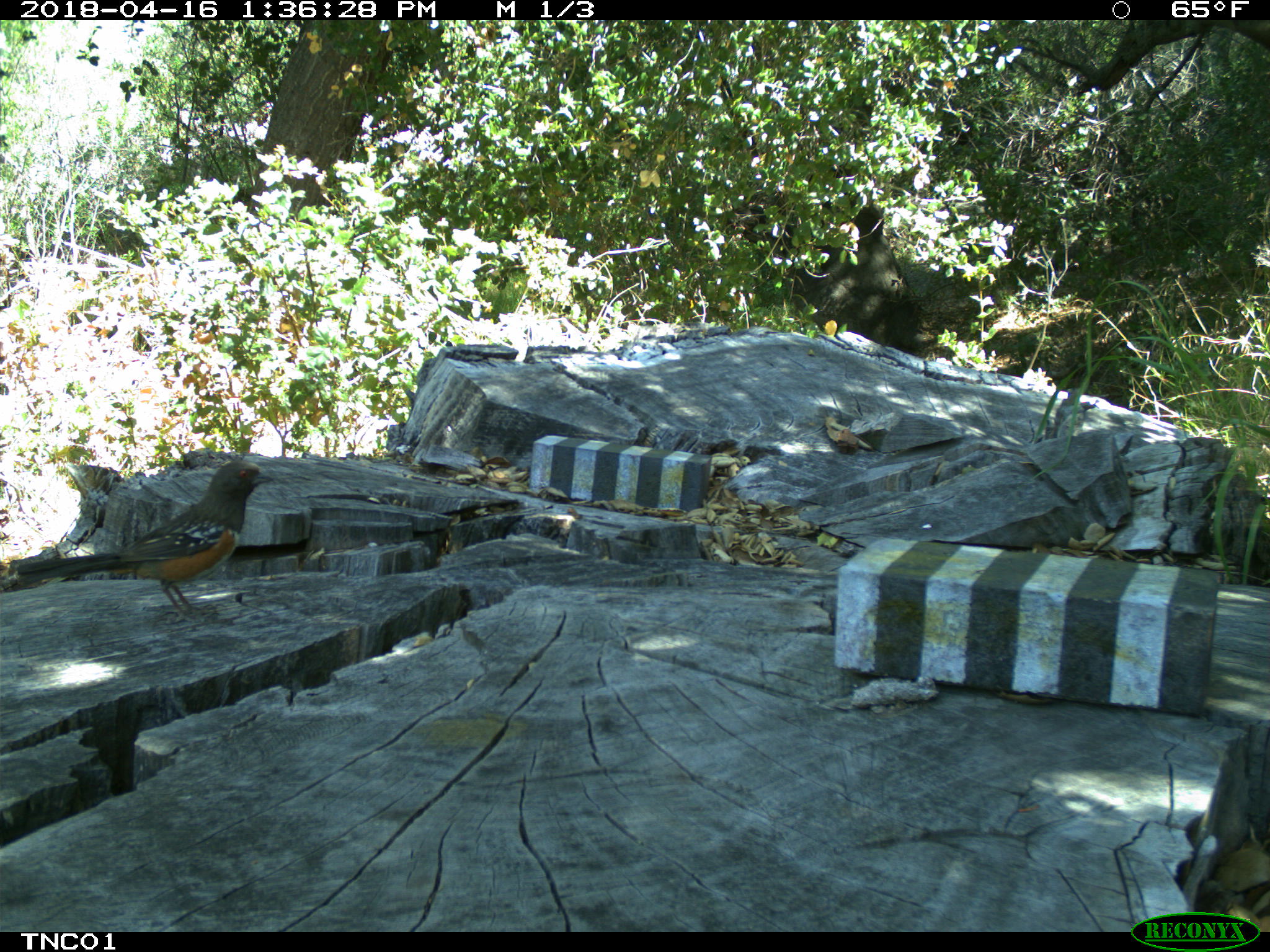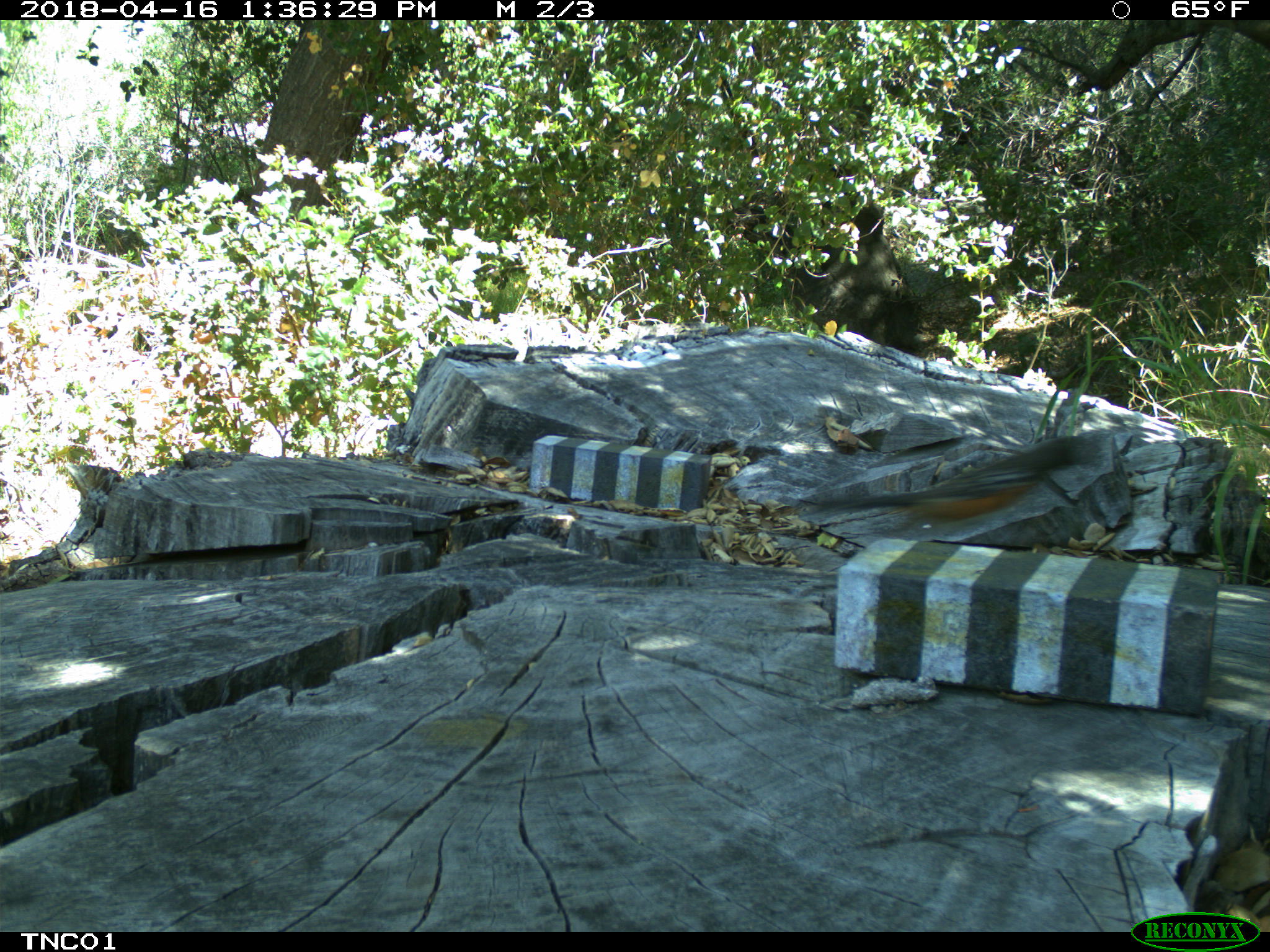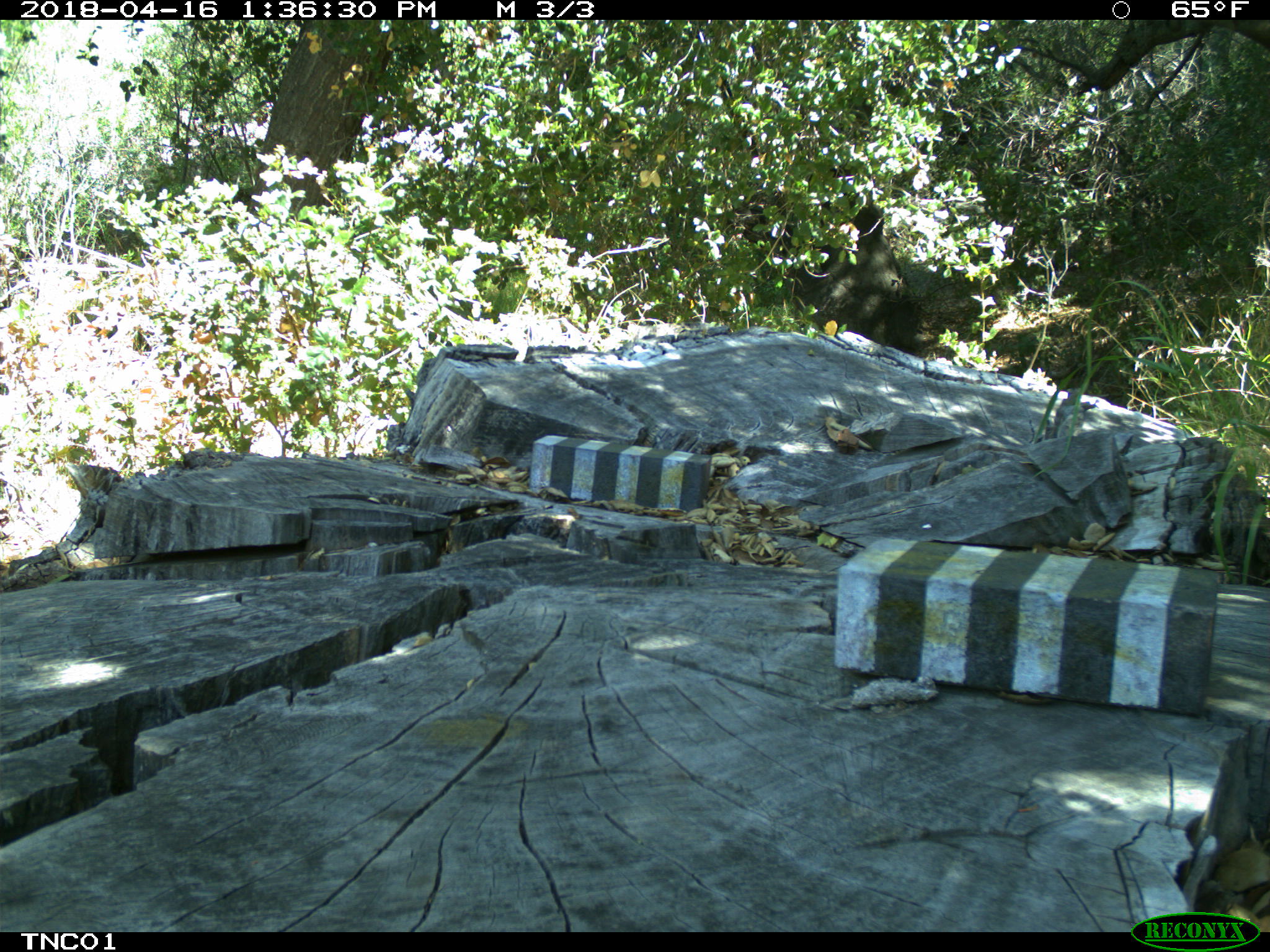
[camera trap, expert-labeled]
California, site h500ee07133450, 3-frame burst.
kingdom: Animalia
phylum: Chordata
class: Aves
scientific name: Aves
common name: bird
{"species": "bird (Aves)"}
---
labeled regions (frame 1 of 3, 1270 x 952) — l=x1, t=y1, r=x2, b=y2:
bird: l=16, t=459, r=274, b=624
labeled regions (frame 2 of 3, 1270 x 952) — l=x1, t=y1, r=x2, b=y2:
bird: l=799, t=426, r=1099, b=522